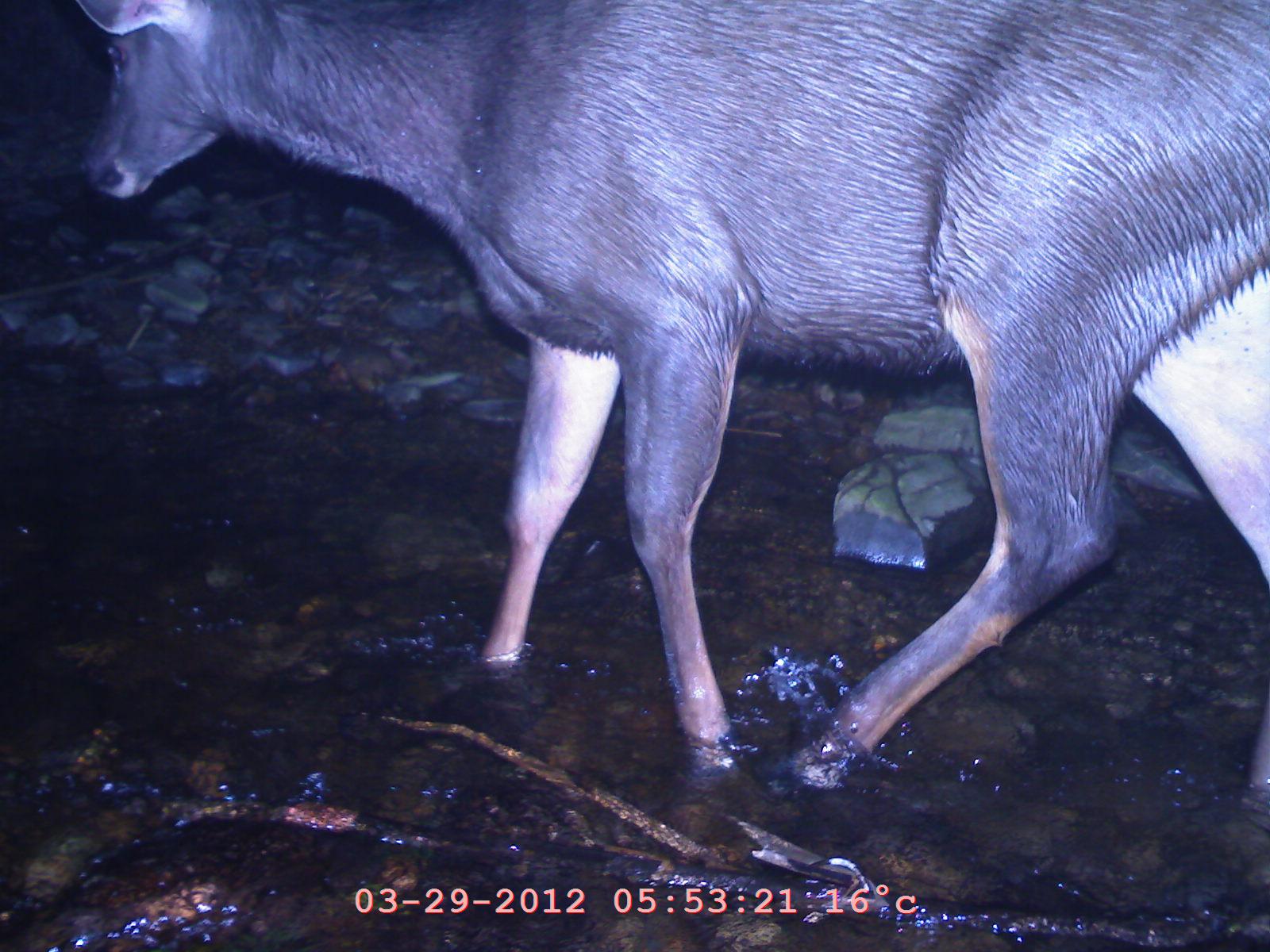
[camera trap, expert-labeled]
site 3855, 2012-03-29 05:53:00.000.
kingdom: Animalia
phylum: Chordata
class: Mammalia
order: Artiodactyla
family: Cervidae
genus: Rusa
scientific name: Rusa unicolor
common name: sambar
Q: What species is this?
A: Rusa unicolor (sambar).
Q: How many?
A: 1.